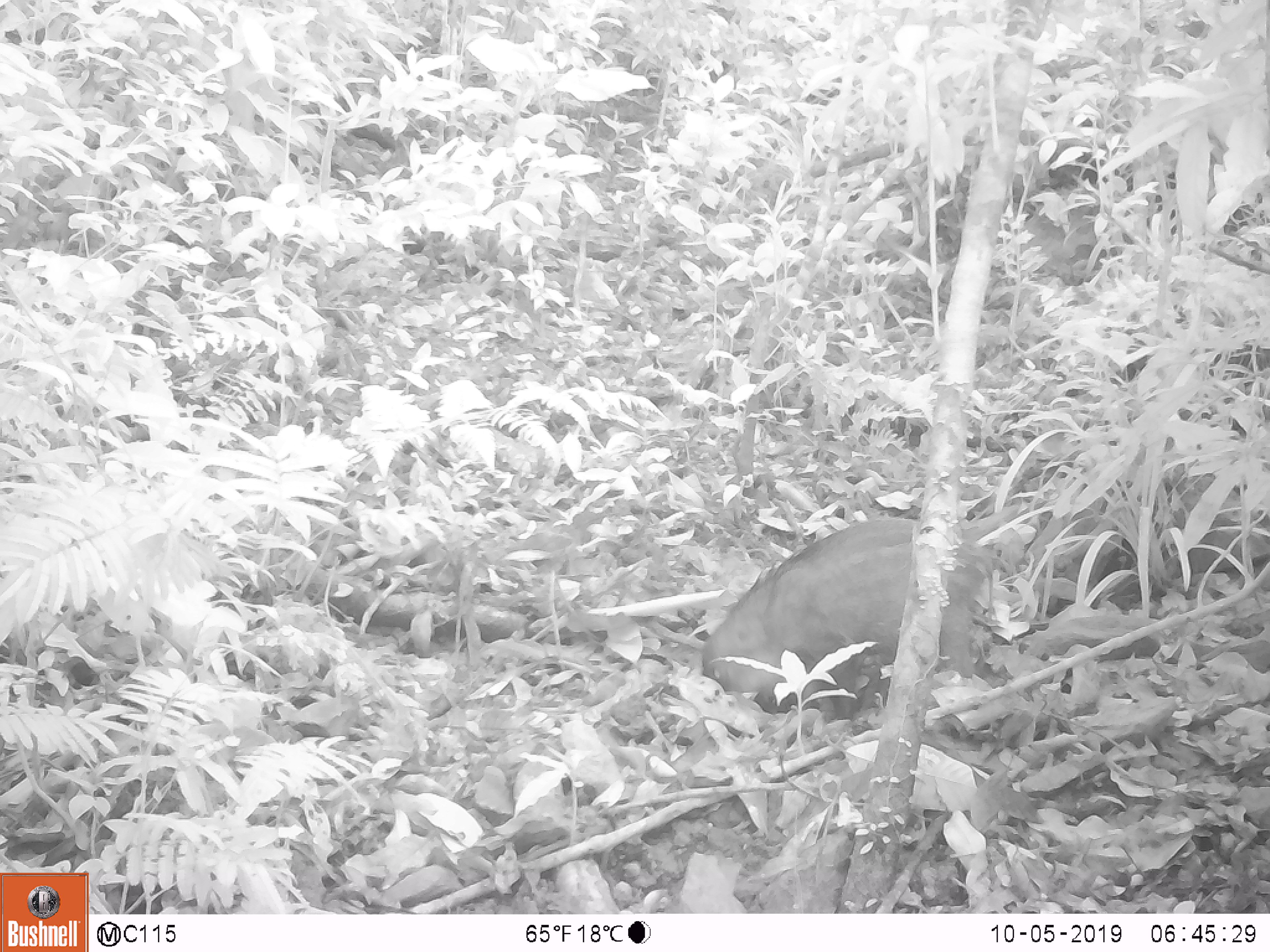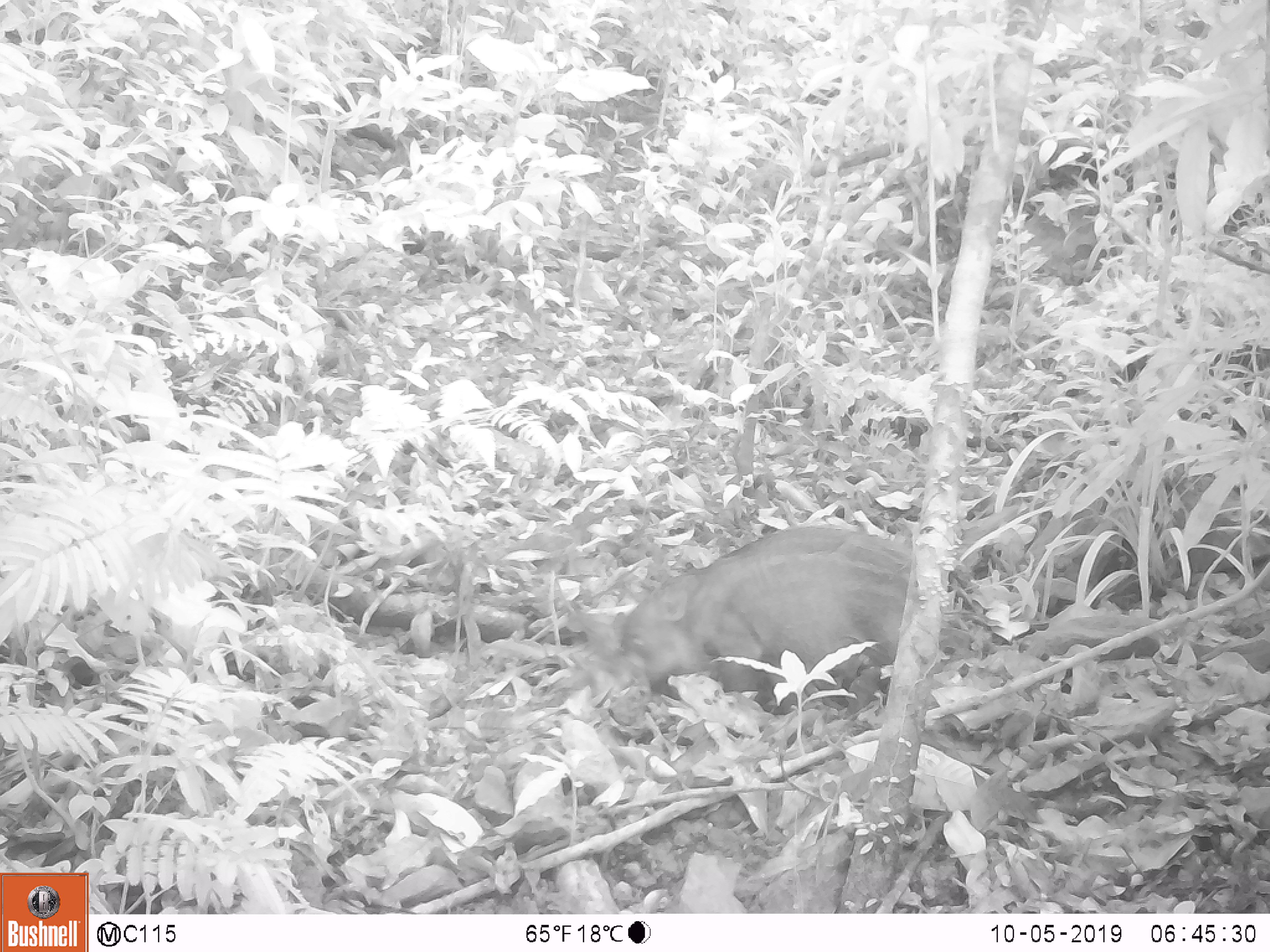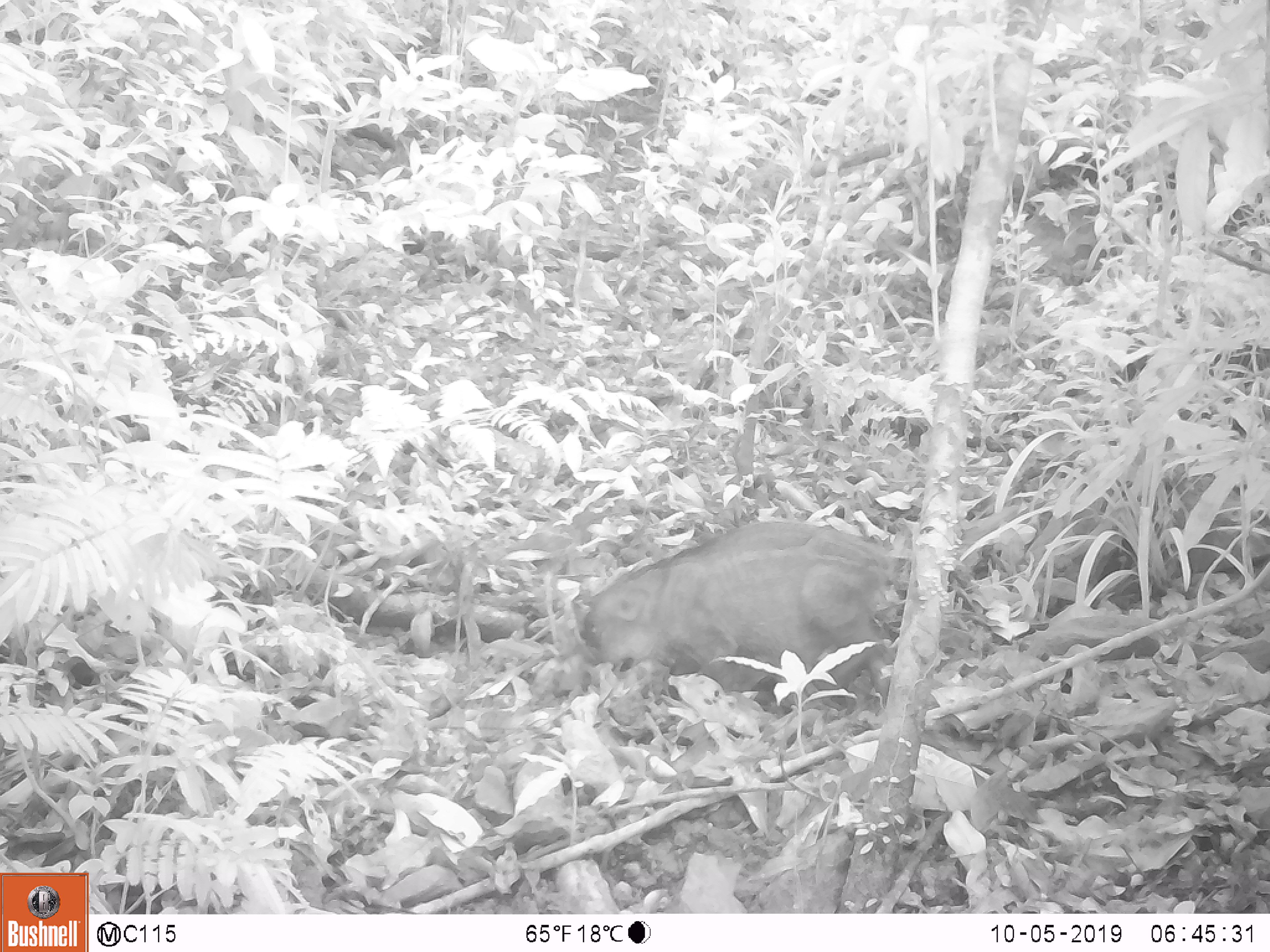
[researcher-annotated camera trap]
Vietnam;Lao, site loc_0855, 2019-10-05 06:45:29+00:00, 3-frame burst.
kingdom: Animalia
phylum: Chordata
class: Mammalia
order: Artiodactyla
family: Suidae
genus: Sus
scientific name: Sus scrofa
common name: eurasian wild pig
Eurasian wild pig (Sus scrofa). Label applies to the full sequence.